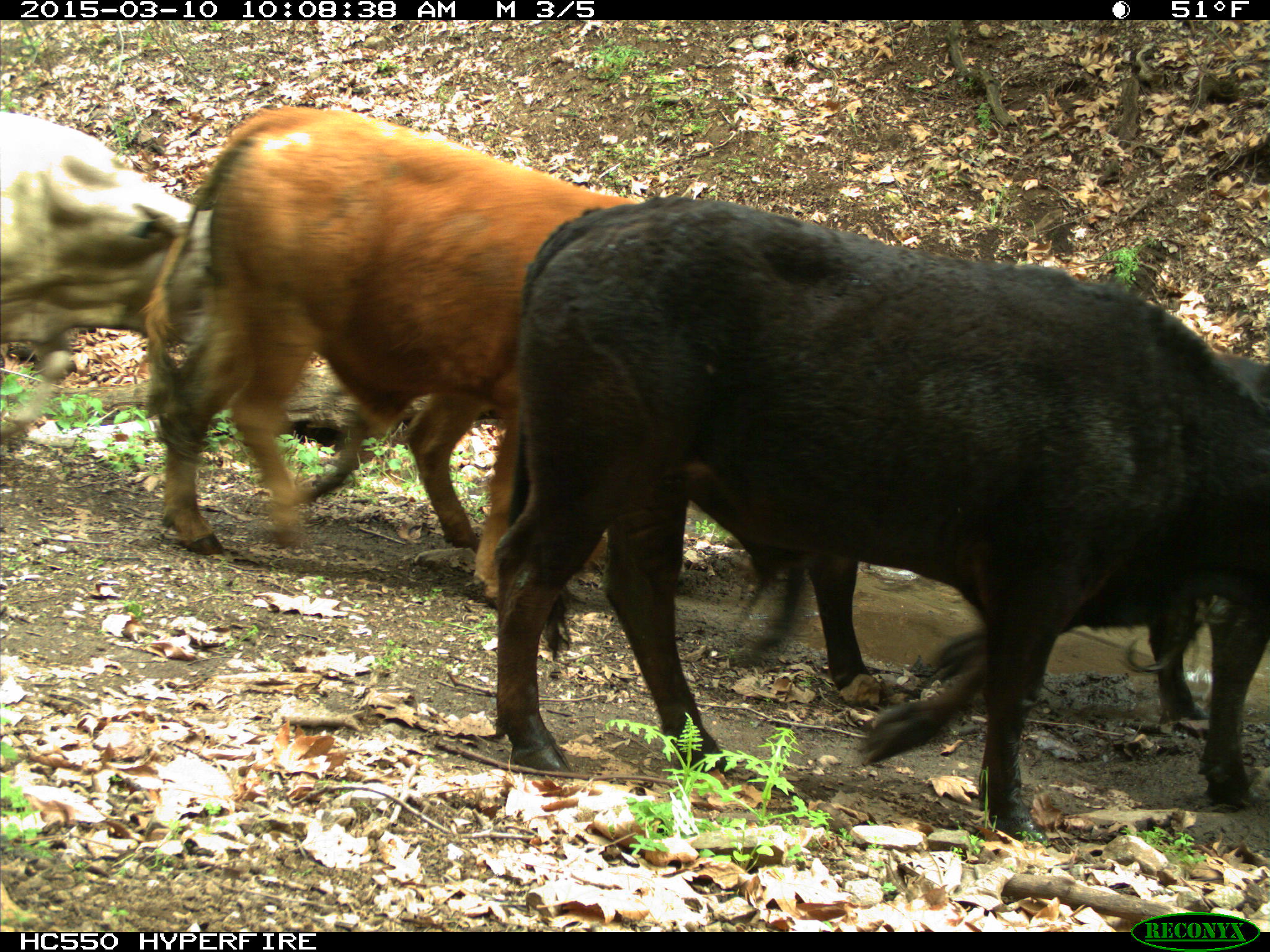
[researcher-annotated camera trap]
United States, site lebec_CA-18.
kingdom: Animalia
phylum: Chordata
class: Mammalia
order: Artiodactyla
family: Bovidae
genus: Bos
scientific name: Bos taurus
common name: domestic cow